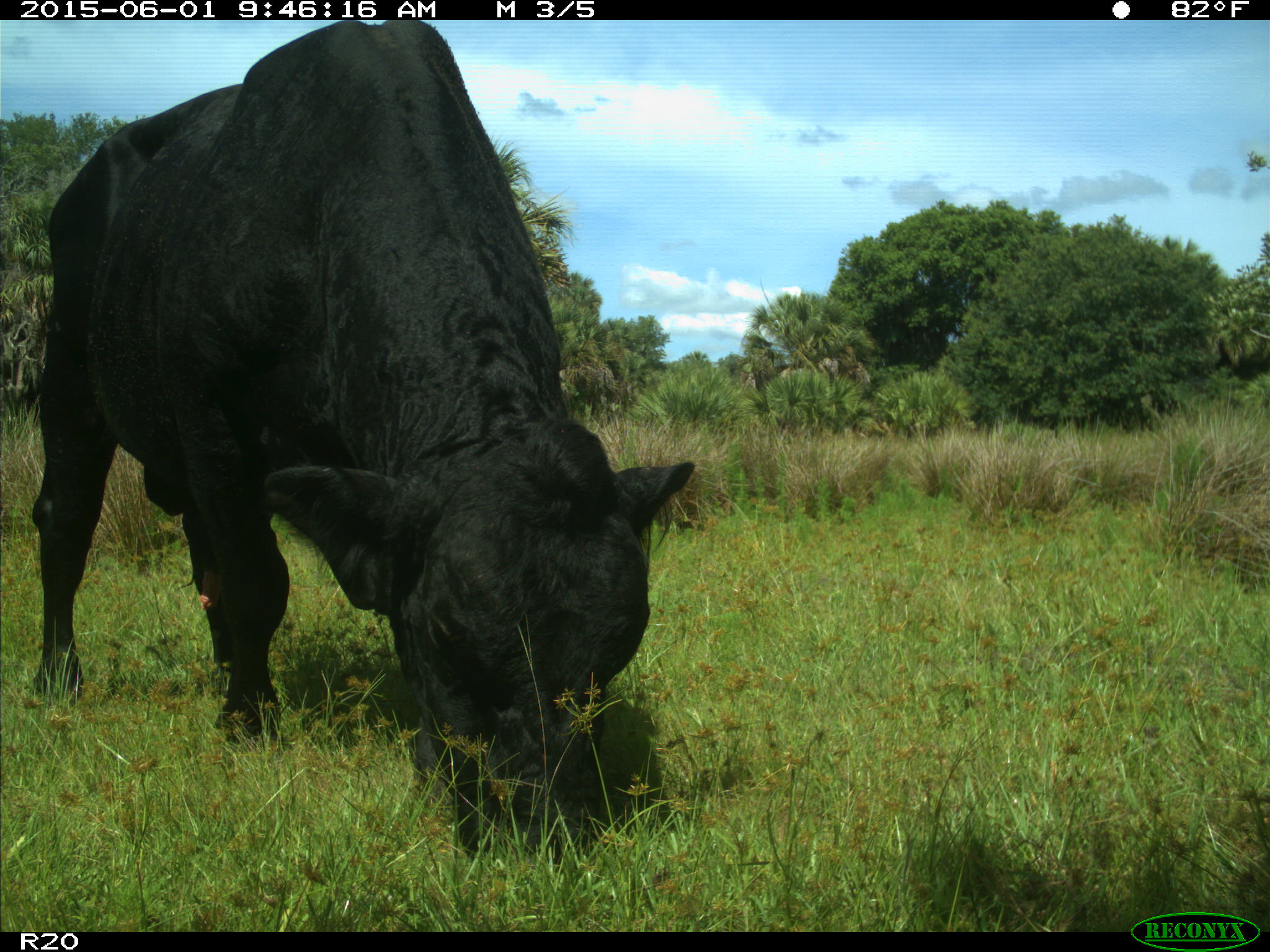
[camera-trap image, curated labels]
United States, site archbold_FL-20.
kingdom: Animalia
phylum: Chordata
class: Mammalia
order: Artiodactyla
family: Bovidae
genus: Bos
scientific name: Bos taurus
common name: domestic cow